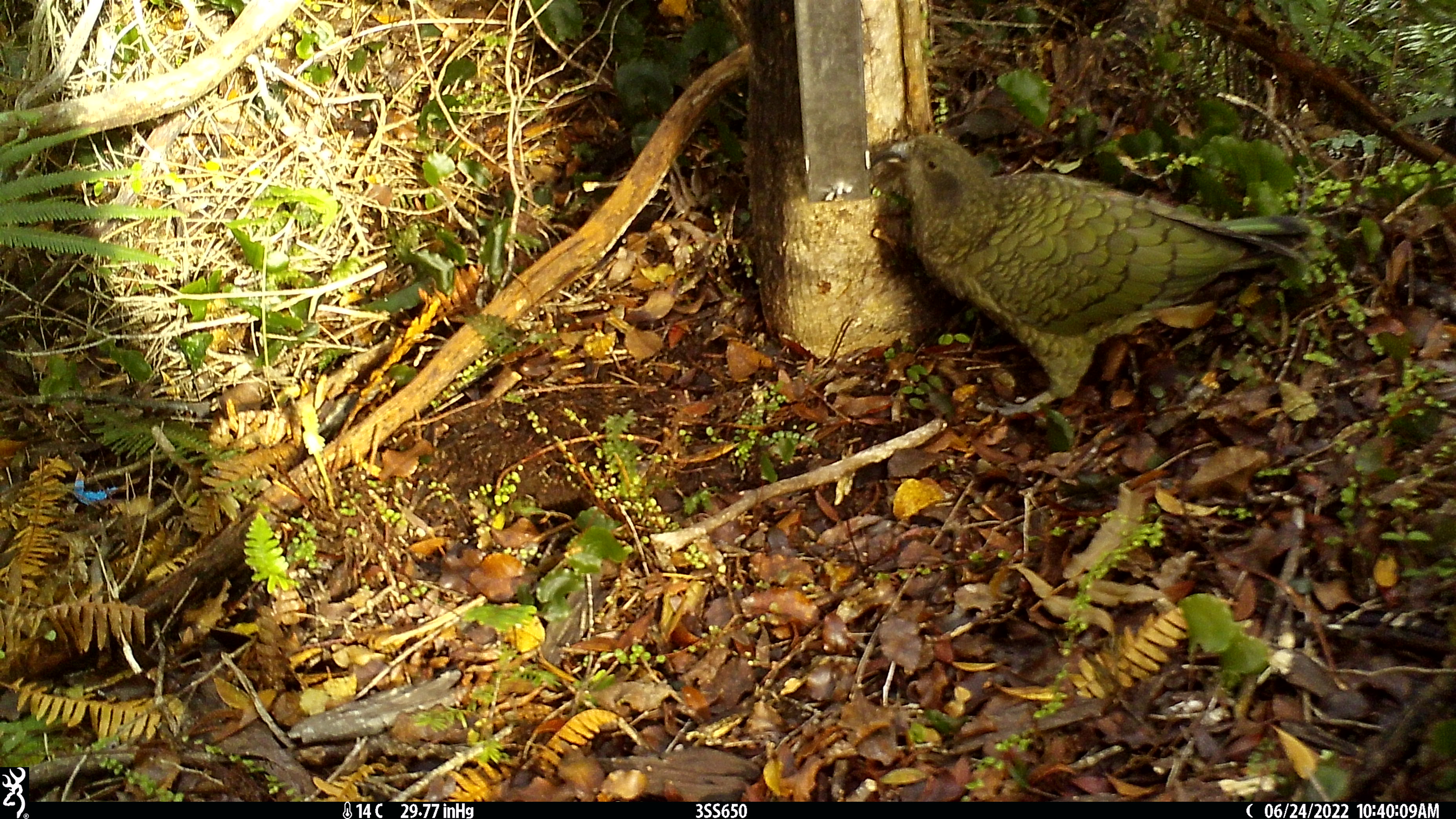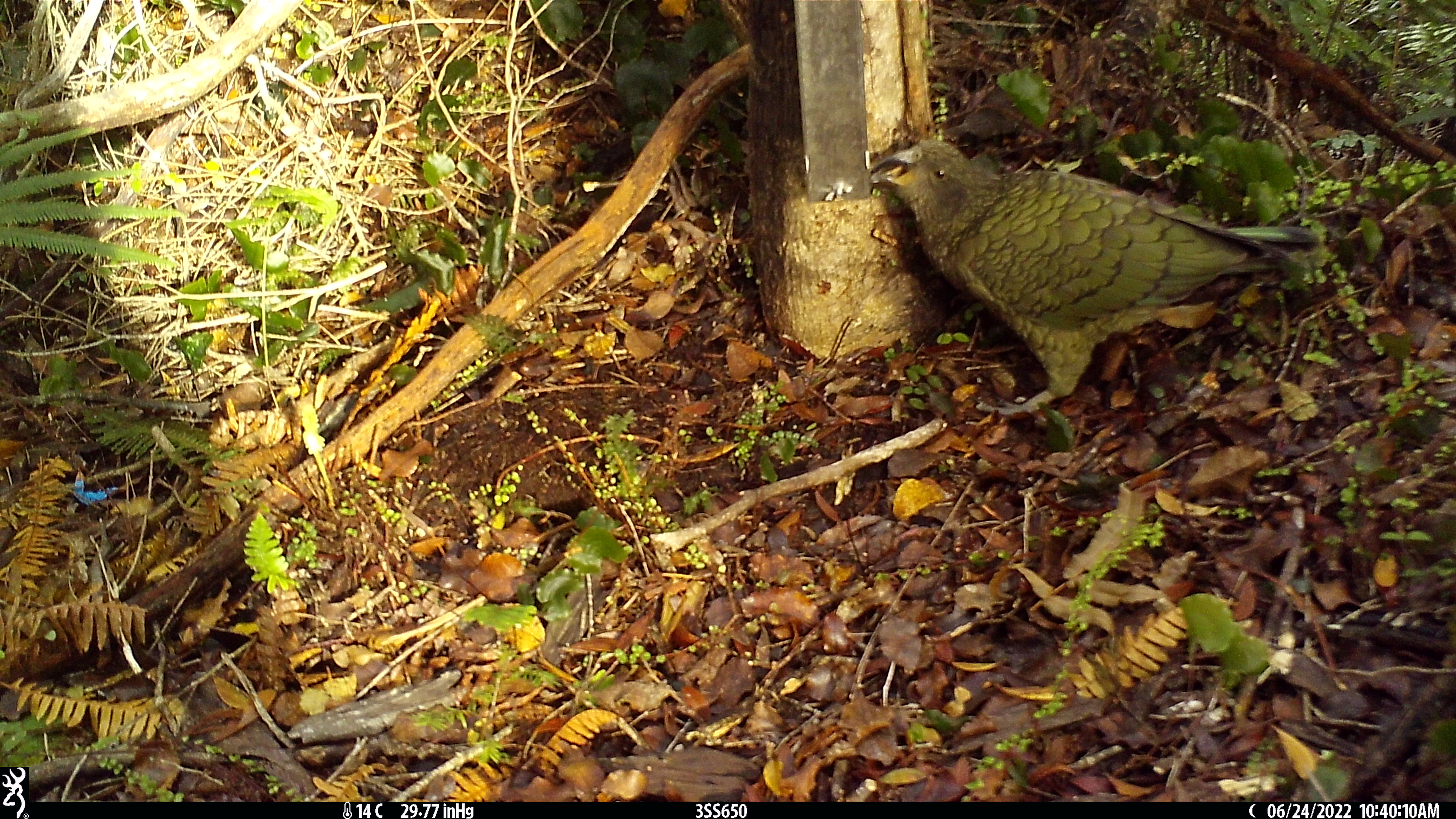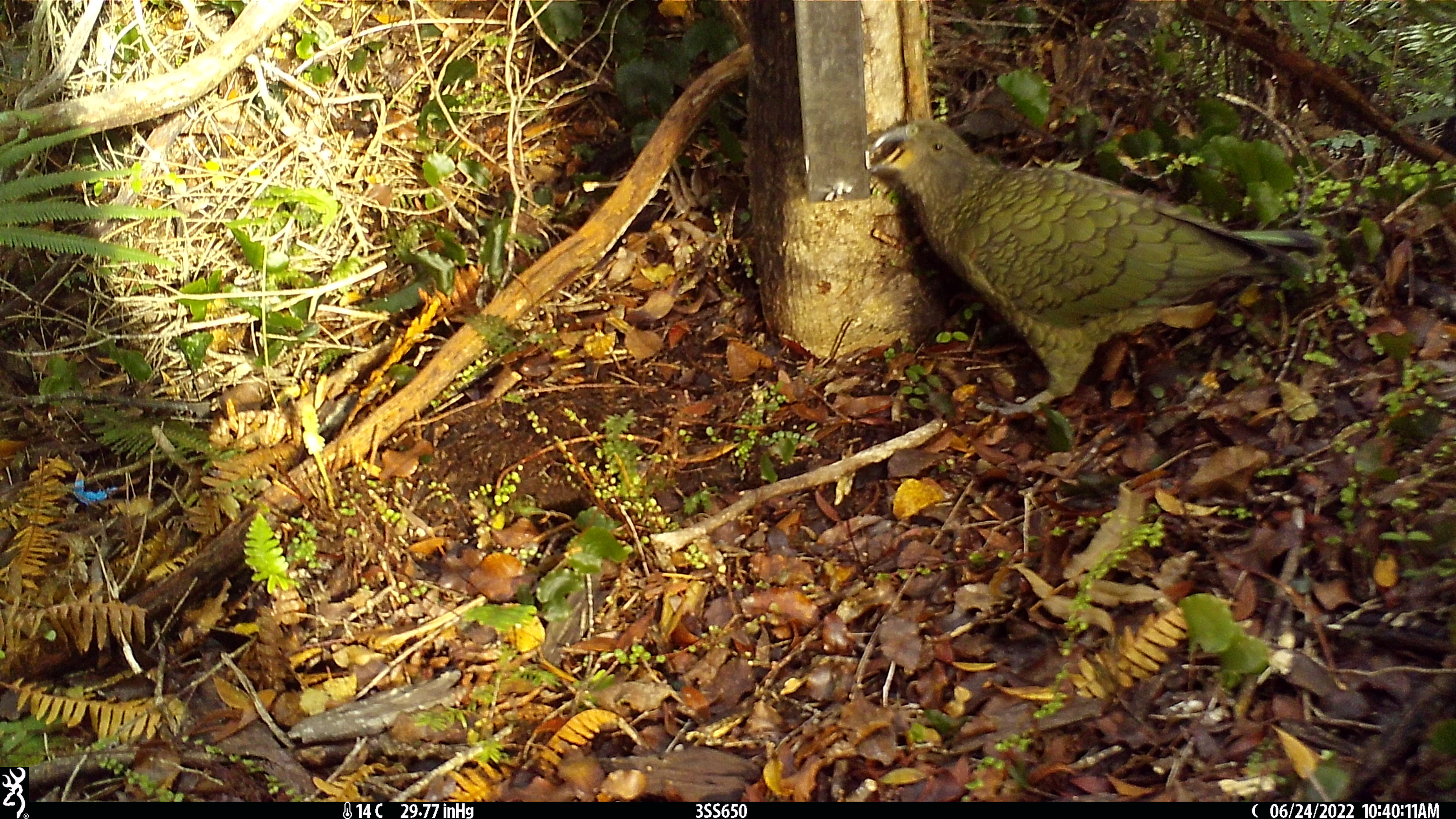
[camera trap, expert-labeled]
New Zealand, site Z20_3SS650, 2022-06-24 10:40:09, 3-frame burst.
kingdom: Animalia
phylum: Chordata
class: Aves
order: Psittaciformes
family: Strigopidae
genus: Nestor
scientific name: Nestor notabilis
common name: kea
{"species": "kea (Nestor notabilis)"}